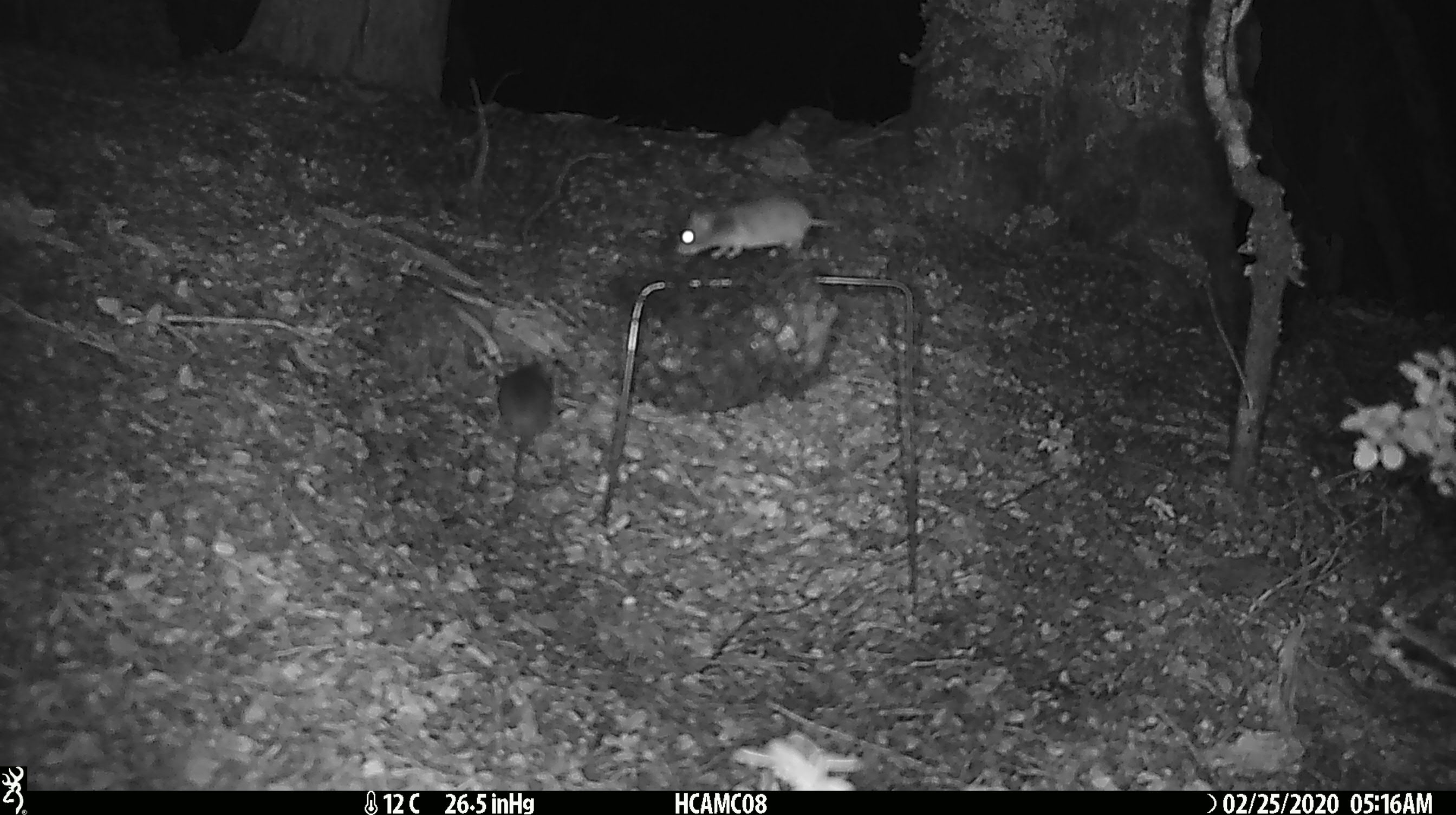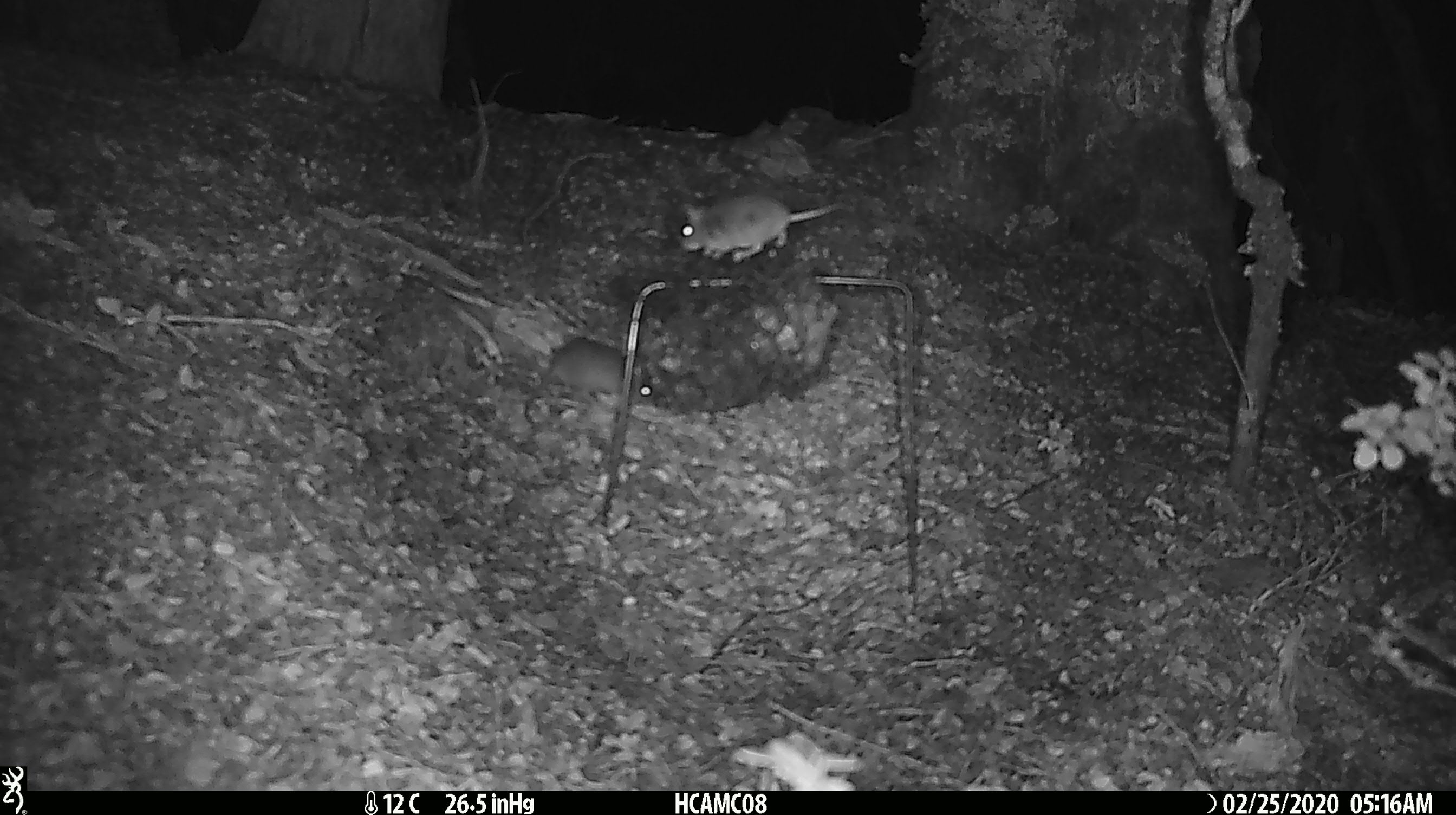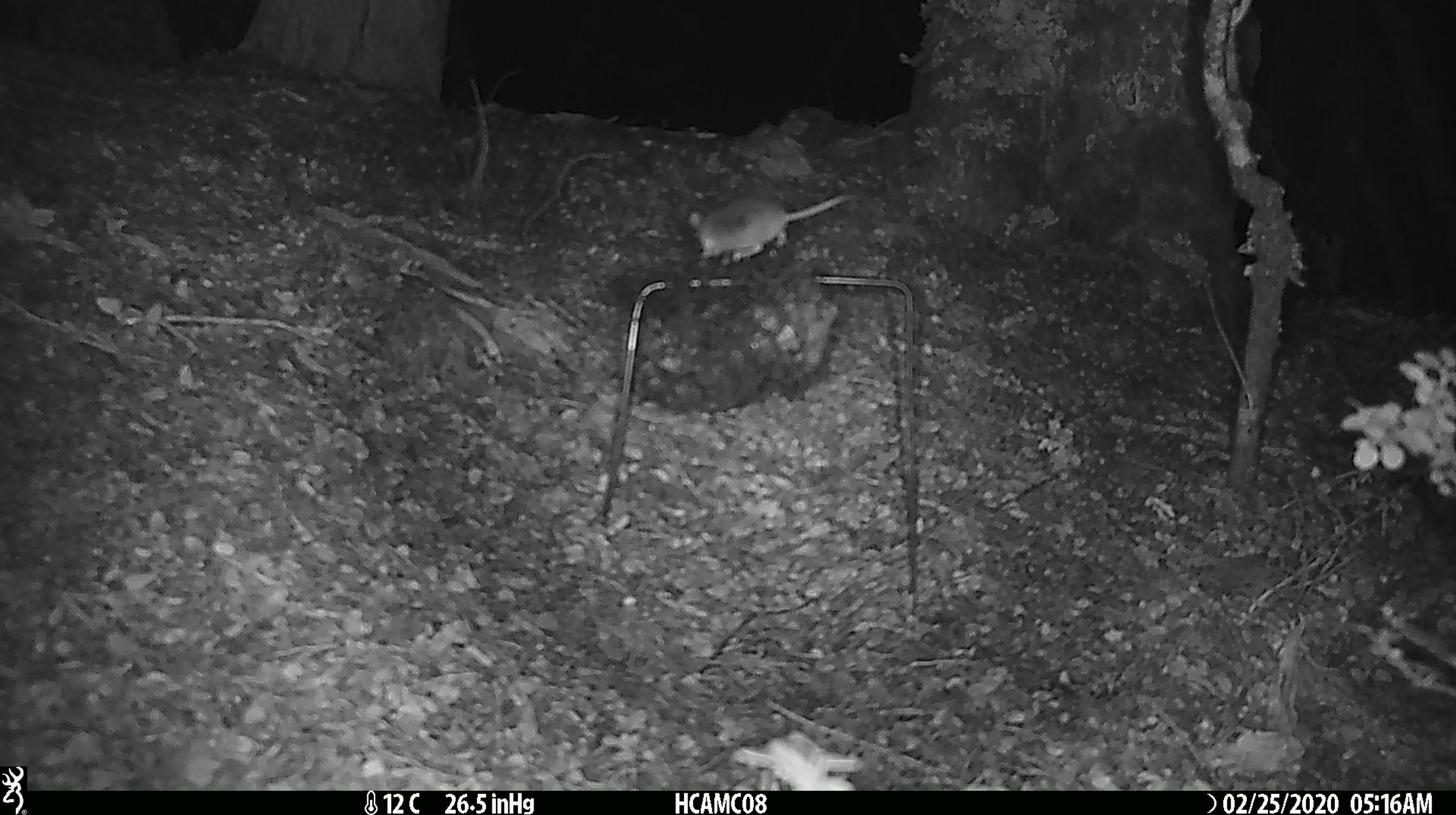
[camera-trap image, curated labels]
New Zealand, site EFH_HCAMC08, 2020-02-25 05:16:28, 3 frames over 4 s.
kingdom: Animalia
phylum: Chordata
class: Mammalia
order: Rodentia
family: Muridae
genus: Mus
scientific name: Mus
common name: mouse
Mouse (Mus).